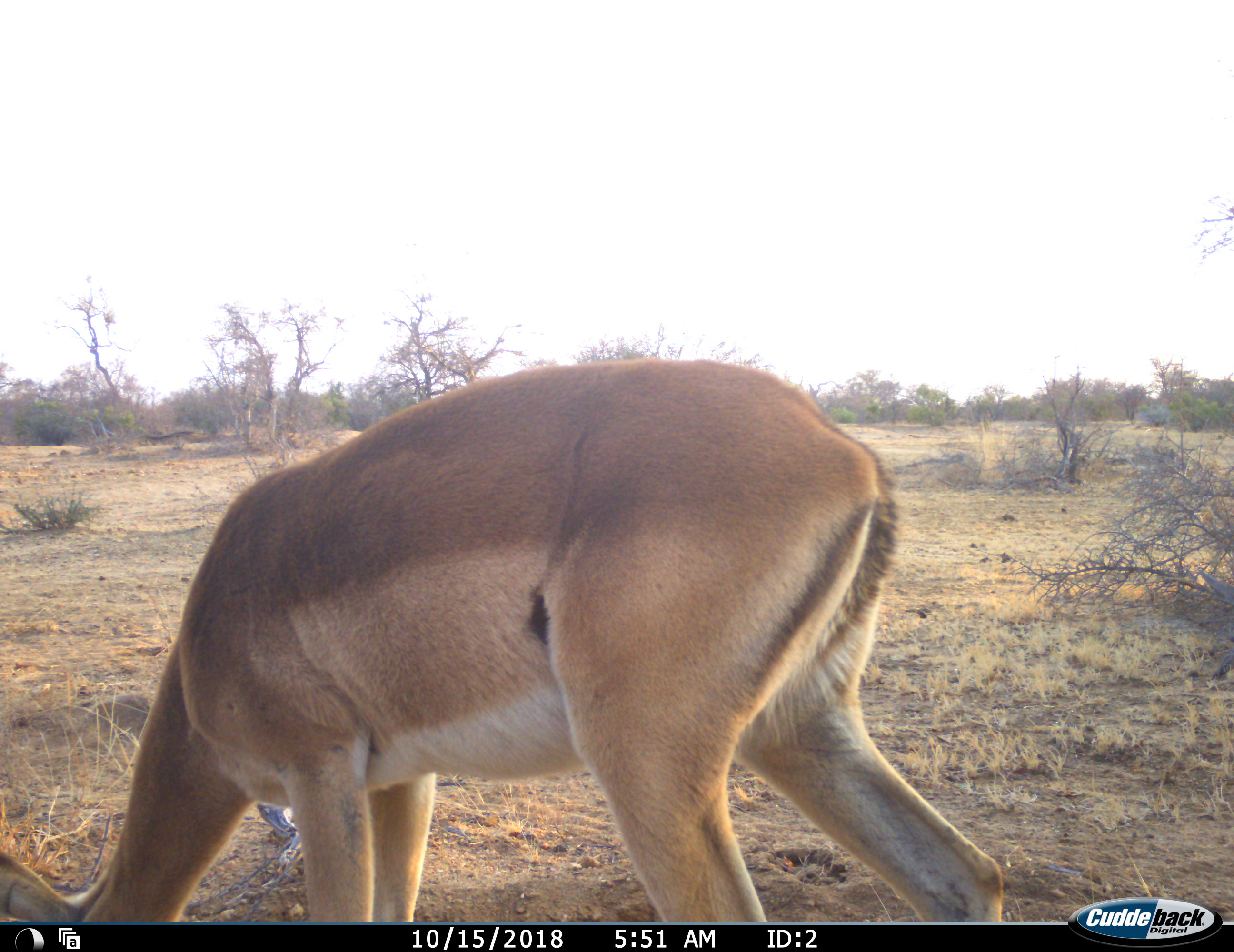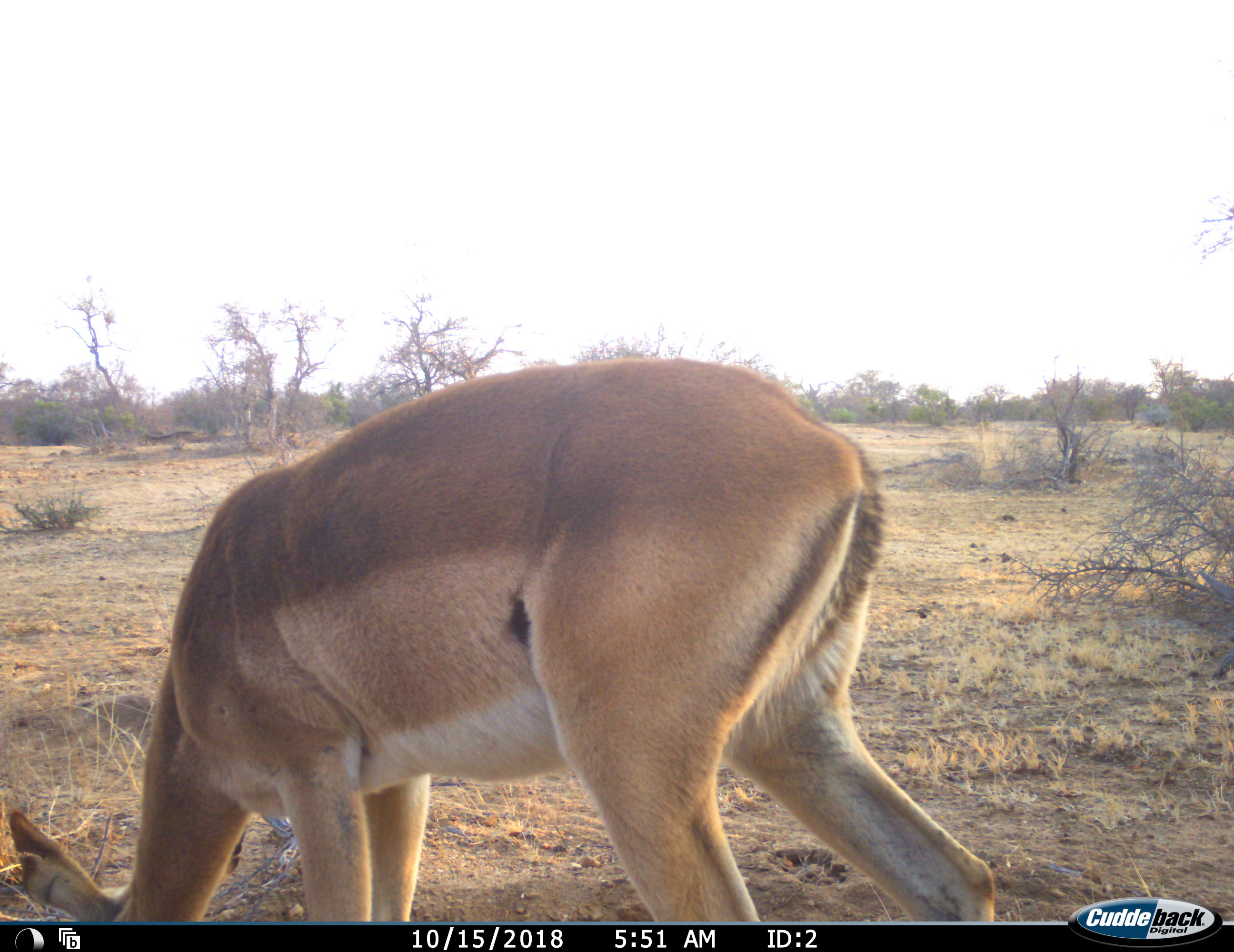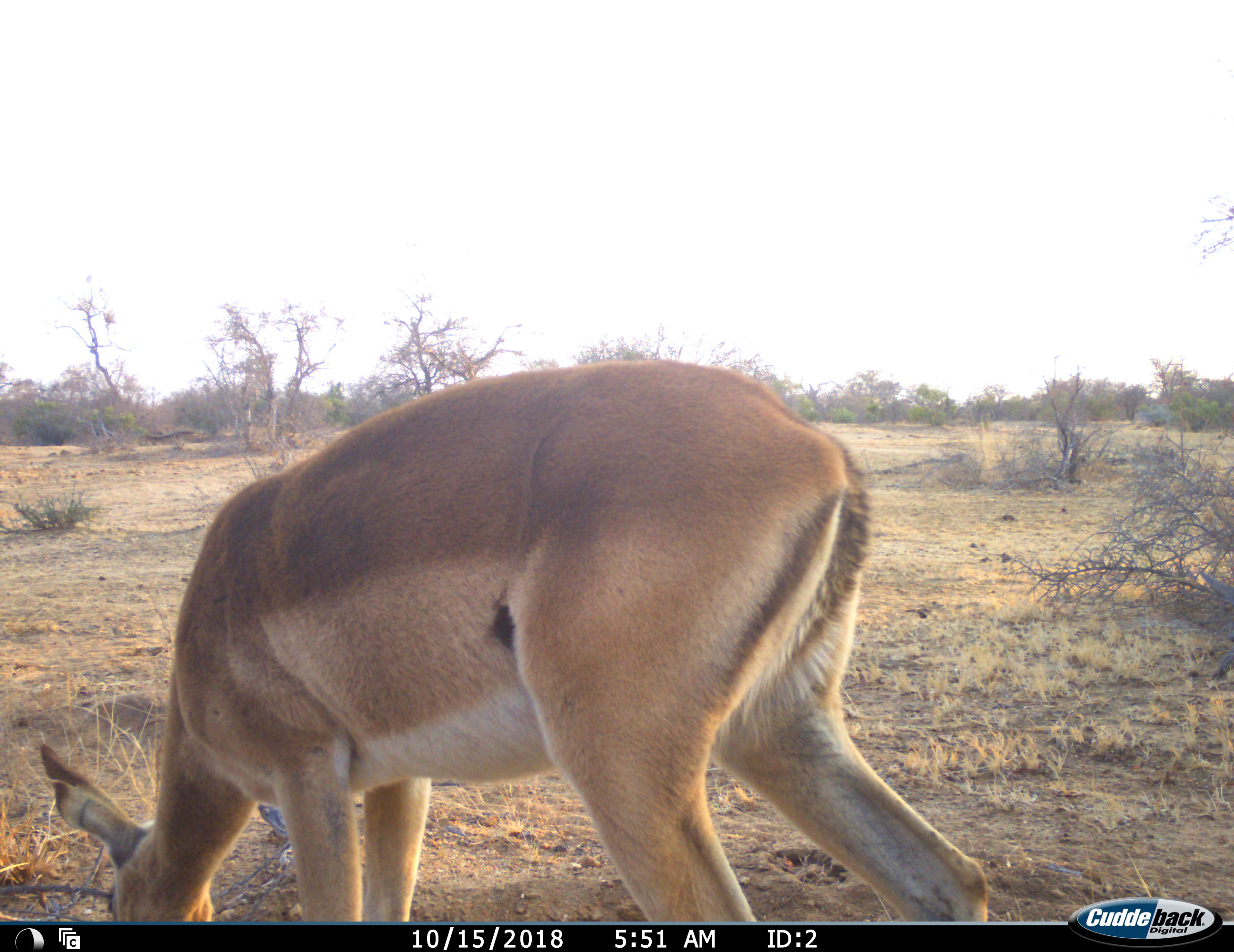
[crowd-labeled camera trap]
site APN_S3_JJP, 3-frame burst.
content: unidentified animal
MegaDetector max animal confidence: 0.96